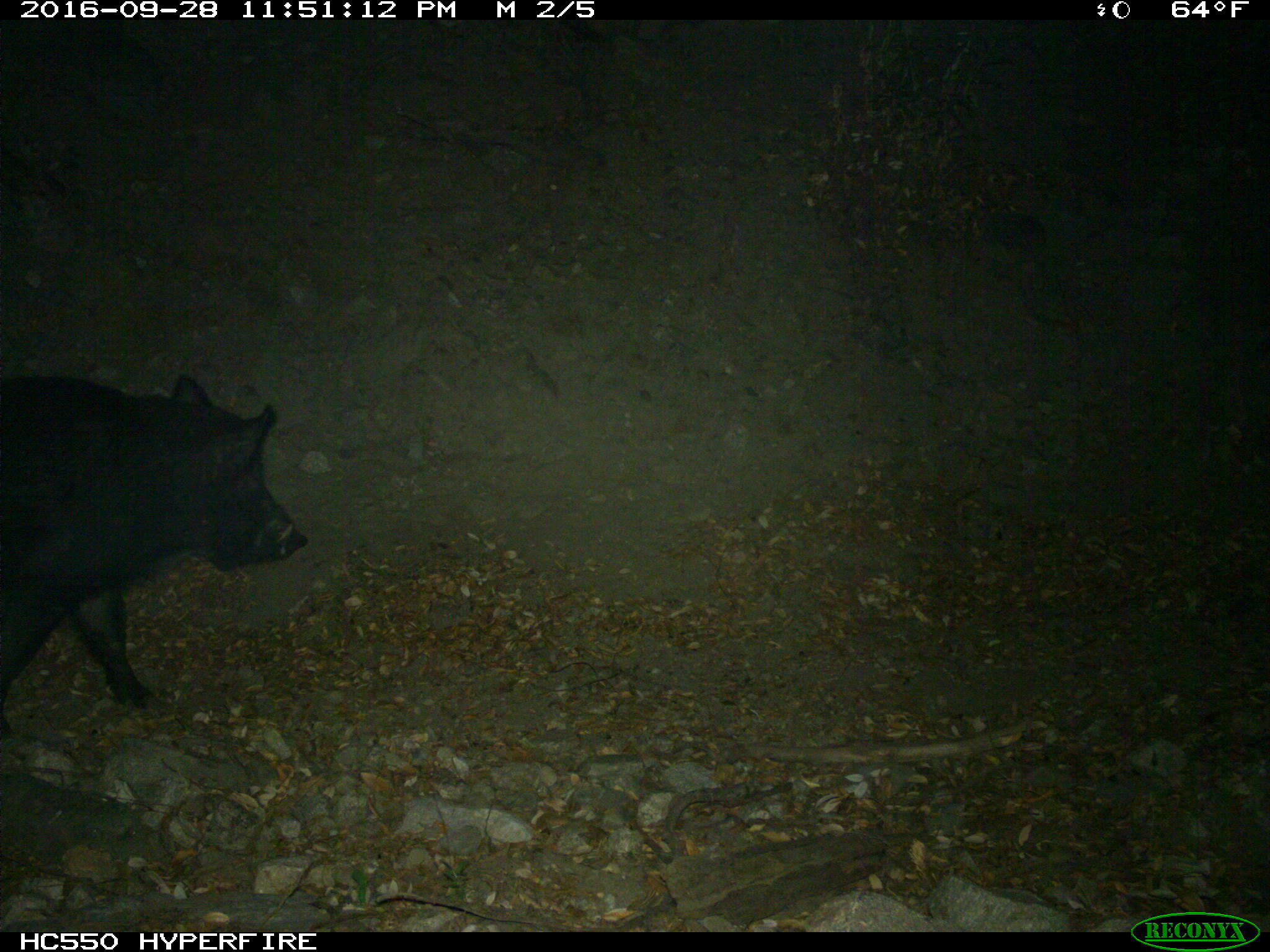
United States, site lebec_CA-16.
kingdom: Animalia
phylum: Chordata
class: Mammalia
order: Artiodactyla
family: Suidae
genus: Sus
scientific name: Sus scrofa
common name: wild boar